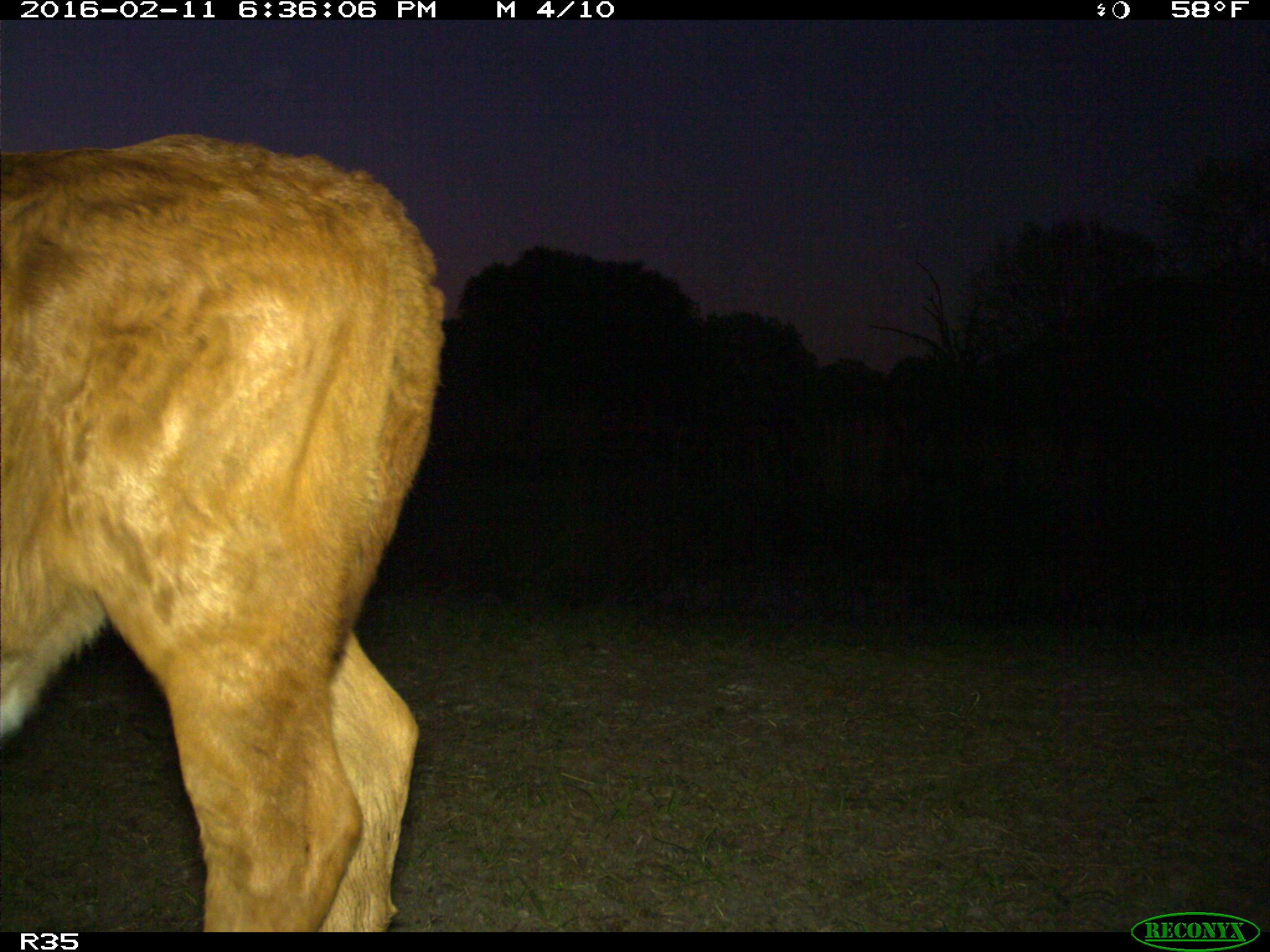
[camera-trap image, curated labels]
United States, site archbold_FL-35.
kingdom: Animalia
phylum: Chordata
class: Mammalia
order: Artiodactyla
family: Bovidae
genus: Bos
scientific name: Bos taurus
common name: domestic cow